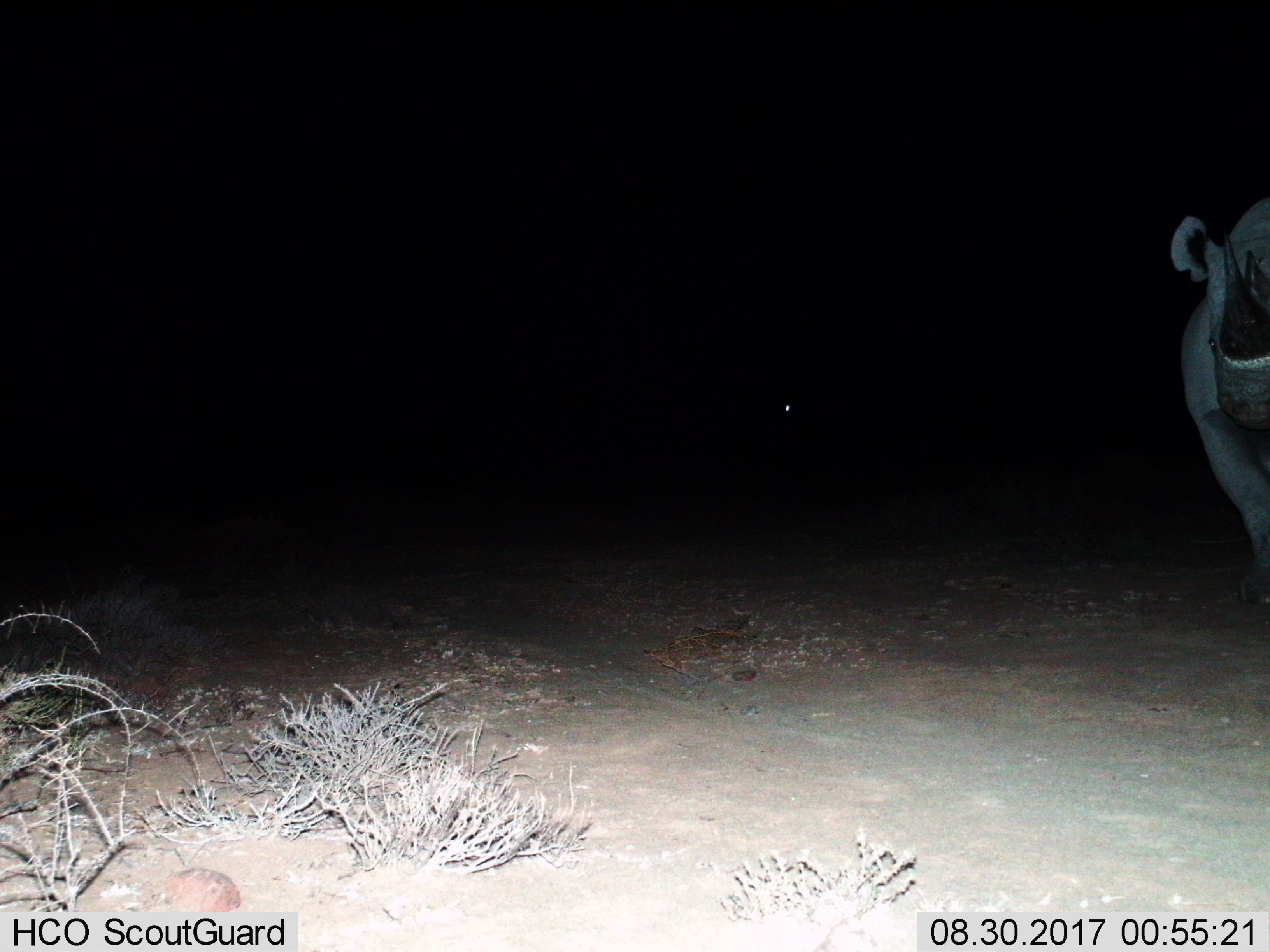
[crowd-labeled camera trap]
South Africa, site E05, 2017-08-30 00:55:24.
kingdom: Animalia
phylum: Chordata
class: Mammalia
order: Perissodactyla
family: Rhinocerotidae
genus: Diceros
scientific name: Diceros bicornis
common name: black rhinoceros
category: rhinocerosblack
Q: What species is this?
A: Rhinocerosblack (black rhinoceros) (Diceros bicornis).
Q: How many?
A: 1.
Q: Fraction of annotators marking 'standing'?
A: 80%.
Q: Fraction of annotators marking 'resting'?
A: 0%.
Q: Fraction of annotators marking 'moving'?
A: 20%.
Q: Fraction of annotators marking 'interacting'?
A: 0%.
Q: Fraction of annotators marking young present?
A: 0%.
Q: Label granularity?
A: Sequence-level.